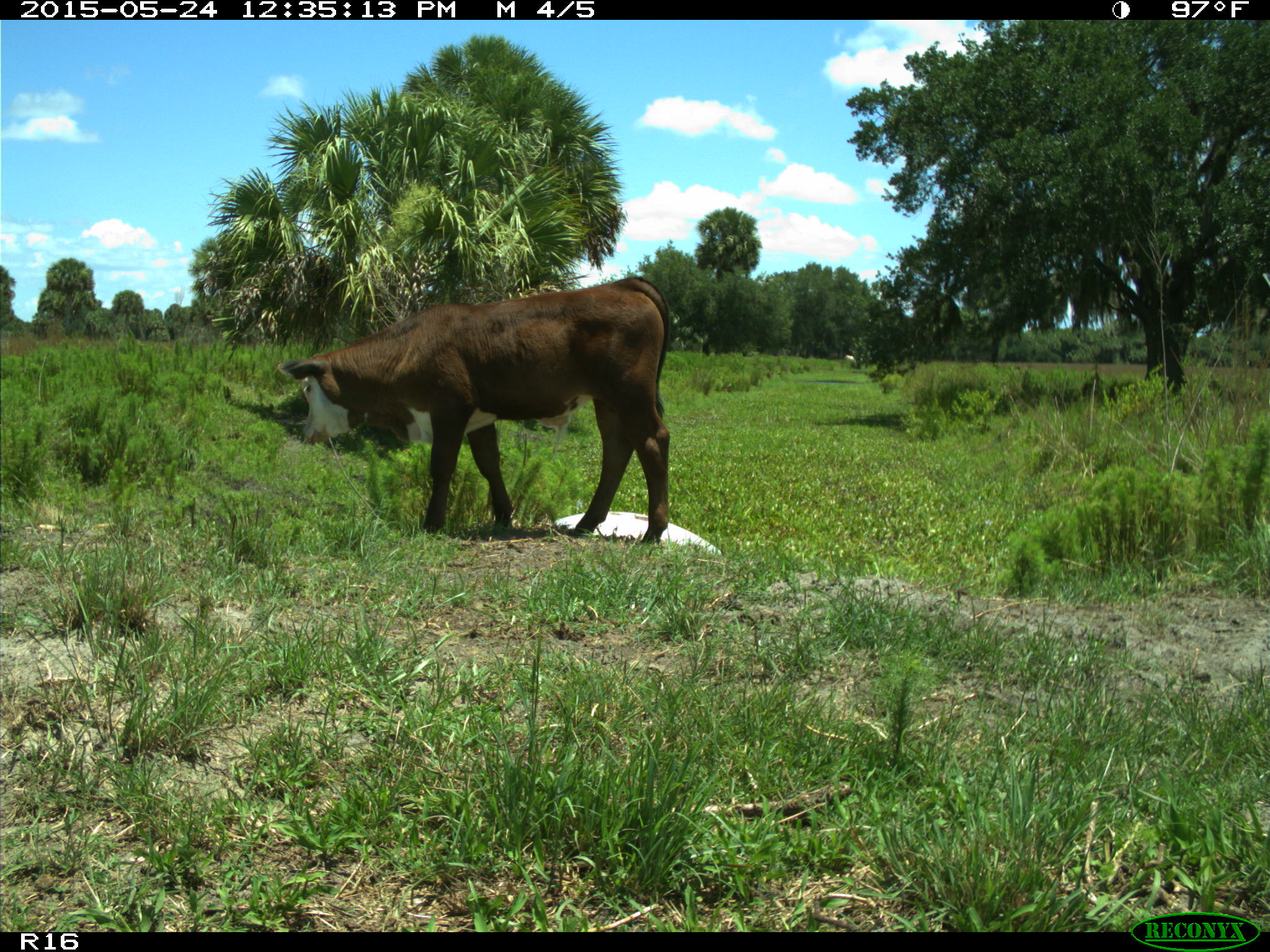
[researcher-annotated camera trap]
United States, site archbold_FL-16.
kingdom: Animalia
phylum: Chordata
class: Mammalia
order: Artiodactyla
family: Bovidae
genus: Bos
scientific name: Bos taurus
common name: domestic cow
Bos taurus (domestic cow).